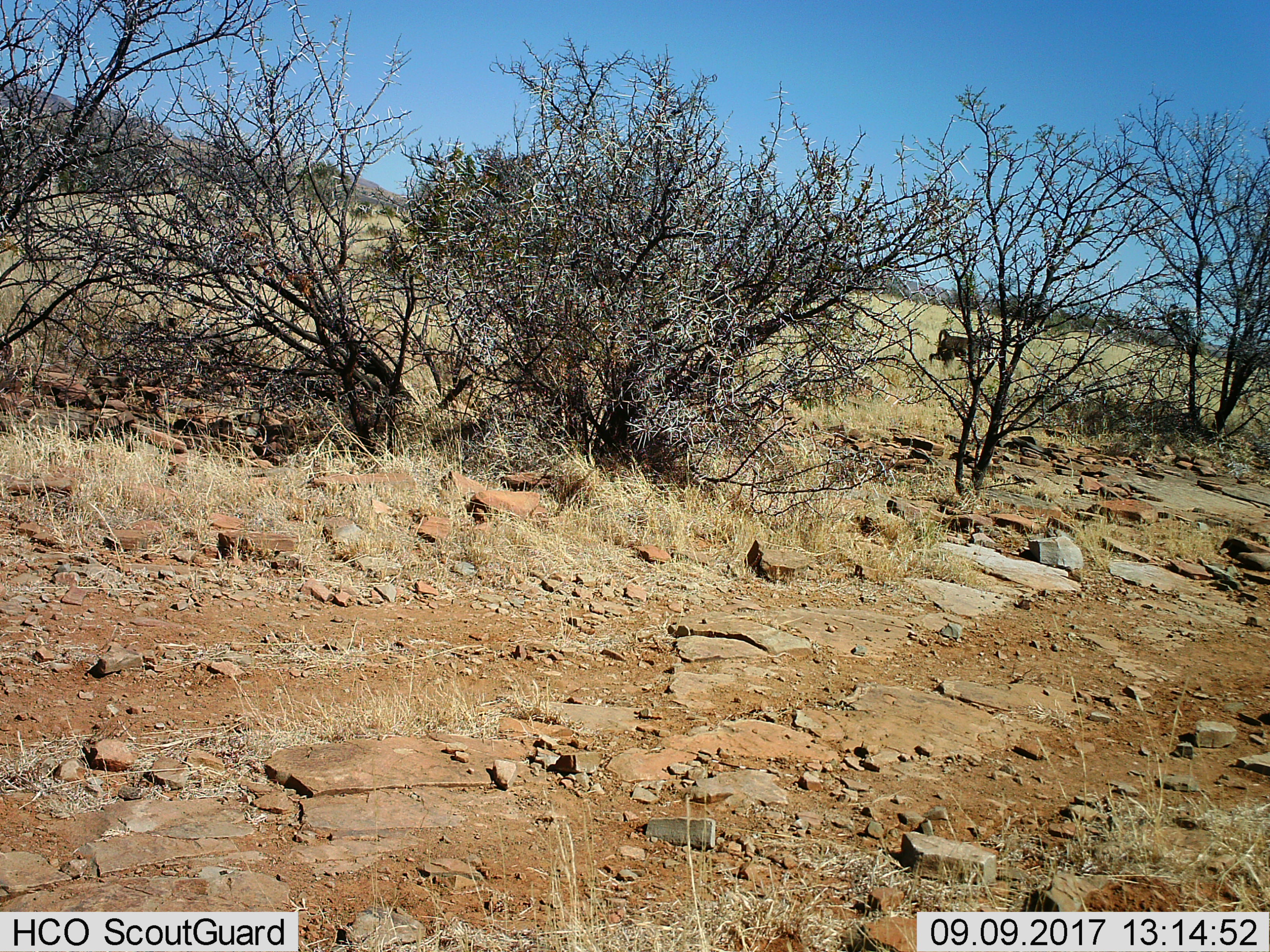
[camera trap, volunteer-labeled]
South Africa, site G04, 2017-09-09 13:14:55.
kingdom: Animalia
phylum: Chordata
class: Mammalia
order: Primates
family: Cercopithecidae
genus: Papio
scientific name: Papio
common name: baboon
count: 1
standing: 0%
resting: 0%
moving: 100%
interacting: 0%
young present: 0%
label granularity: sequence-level